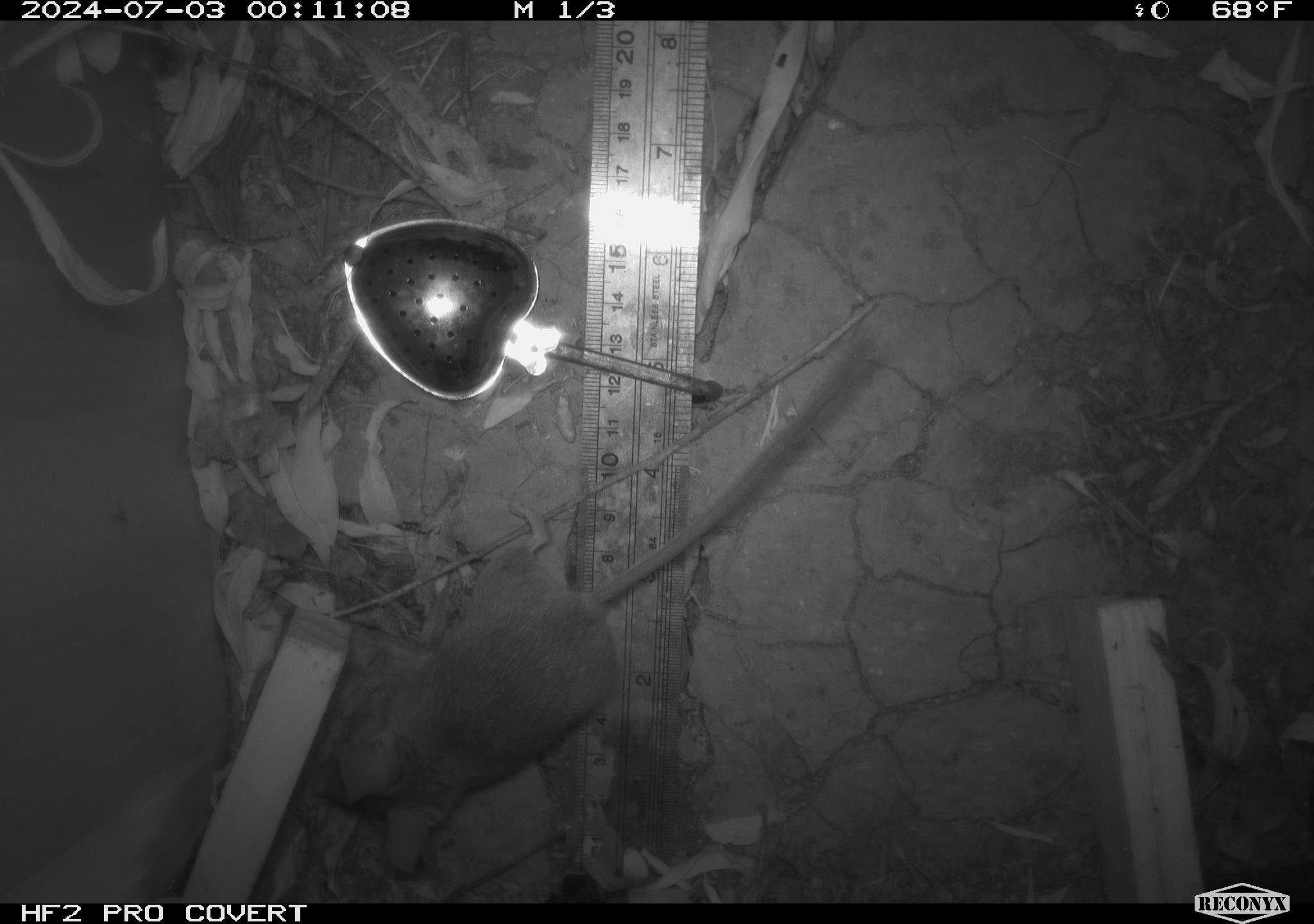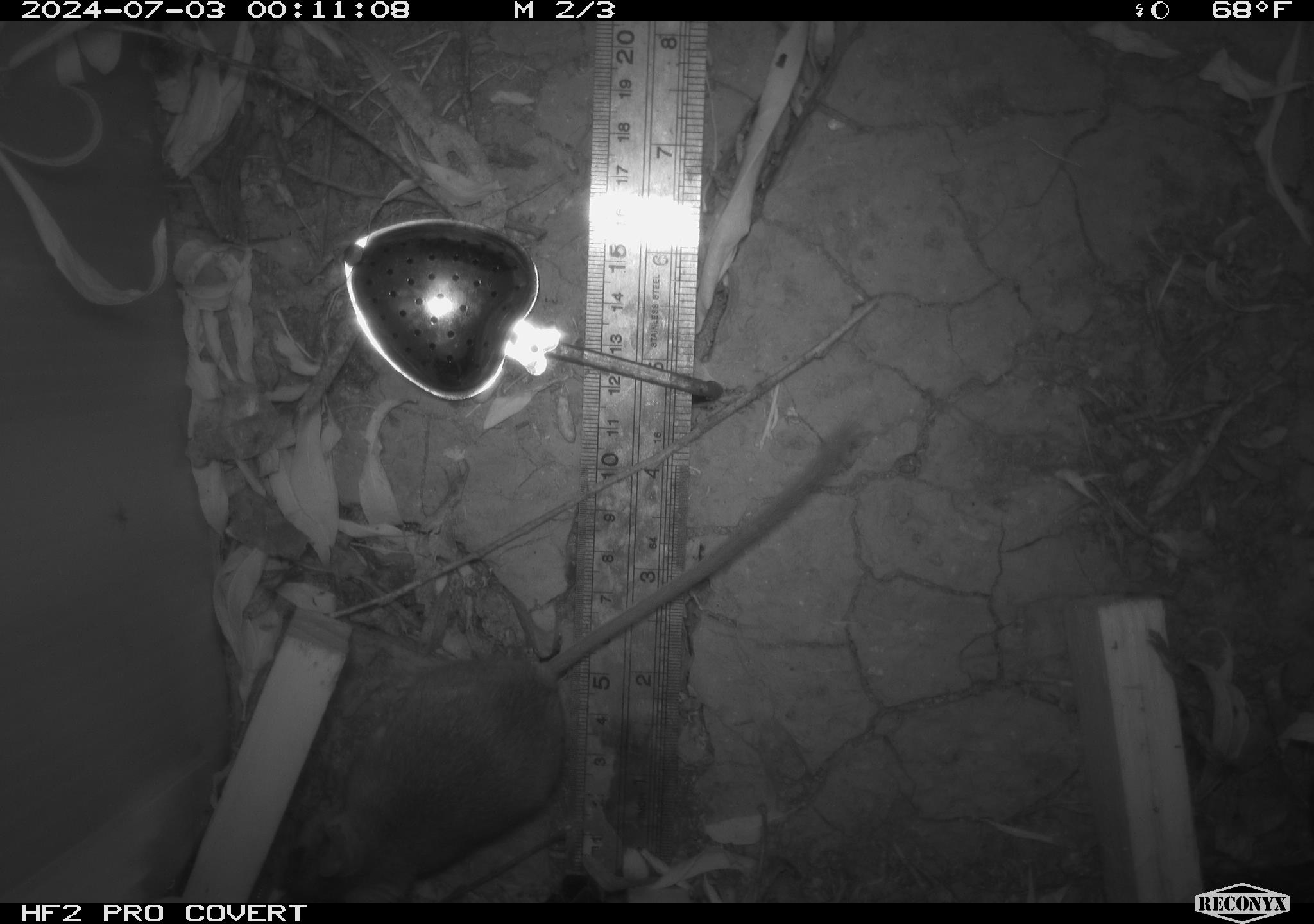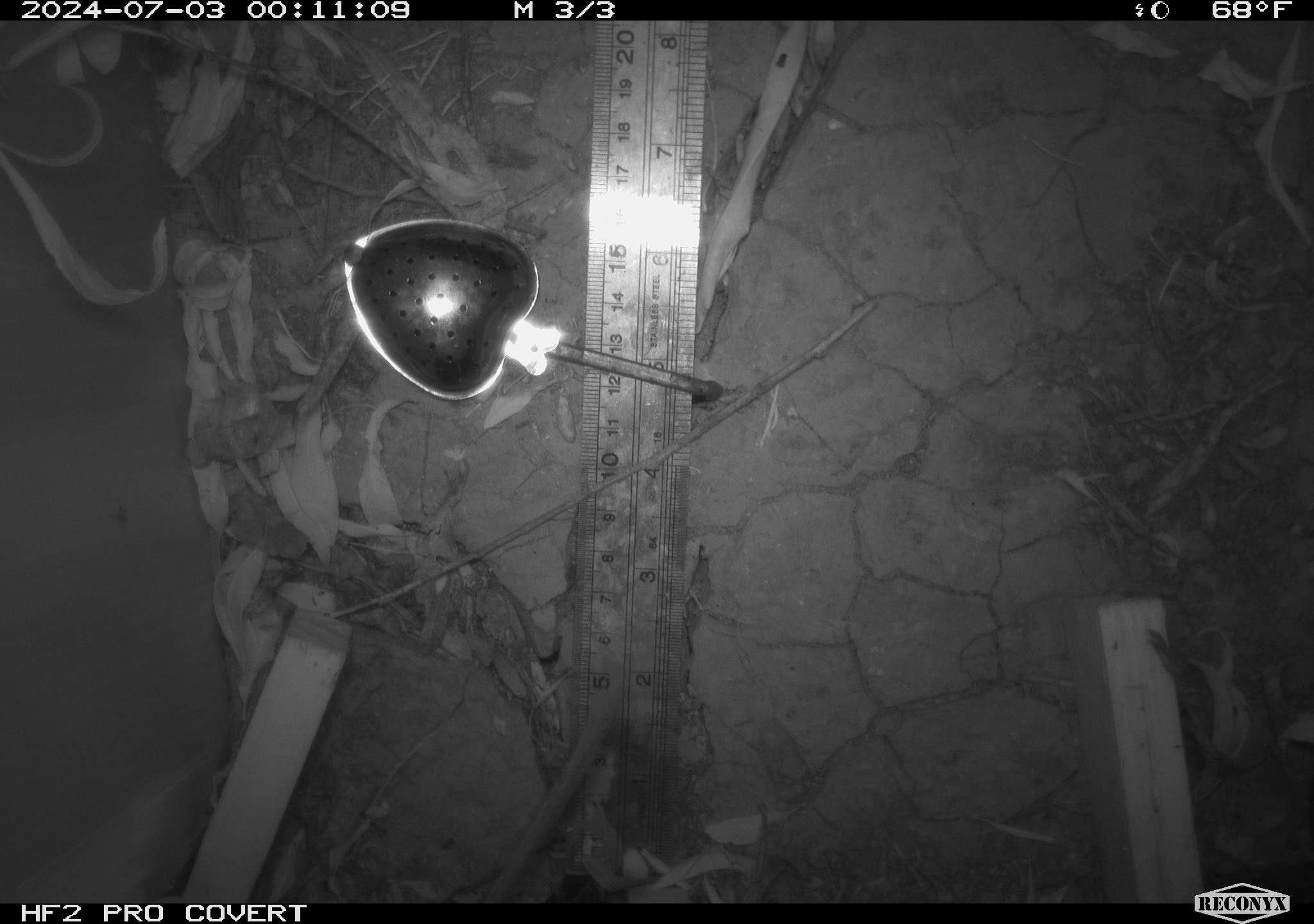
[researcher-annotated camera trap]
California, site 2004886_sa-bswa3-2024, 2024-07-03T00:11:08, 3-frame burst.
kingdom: Animalia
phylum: Chordata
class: Mammalia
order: Rodentia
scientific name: Rodentia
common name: mouse species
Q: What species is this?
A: Mouse species (Rodentia).